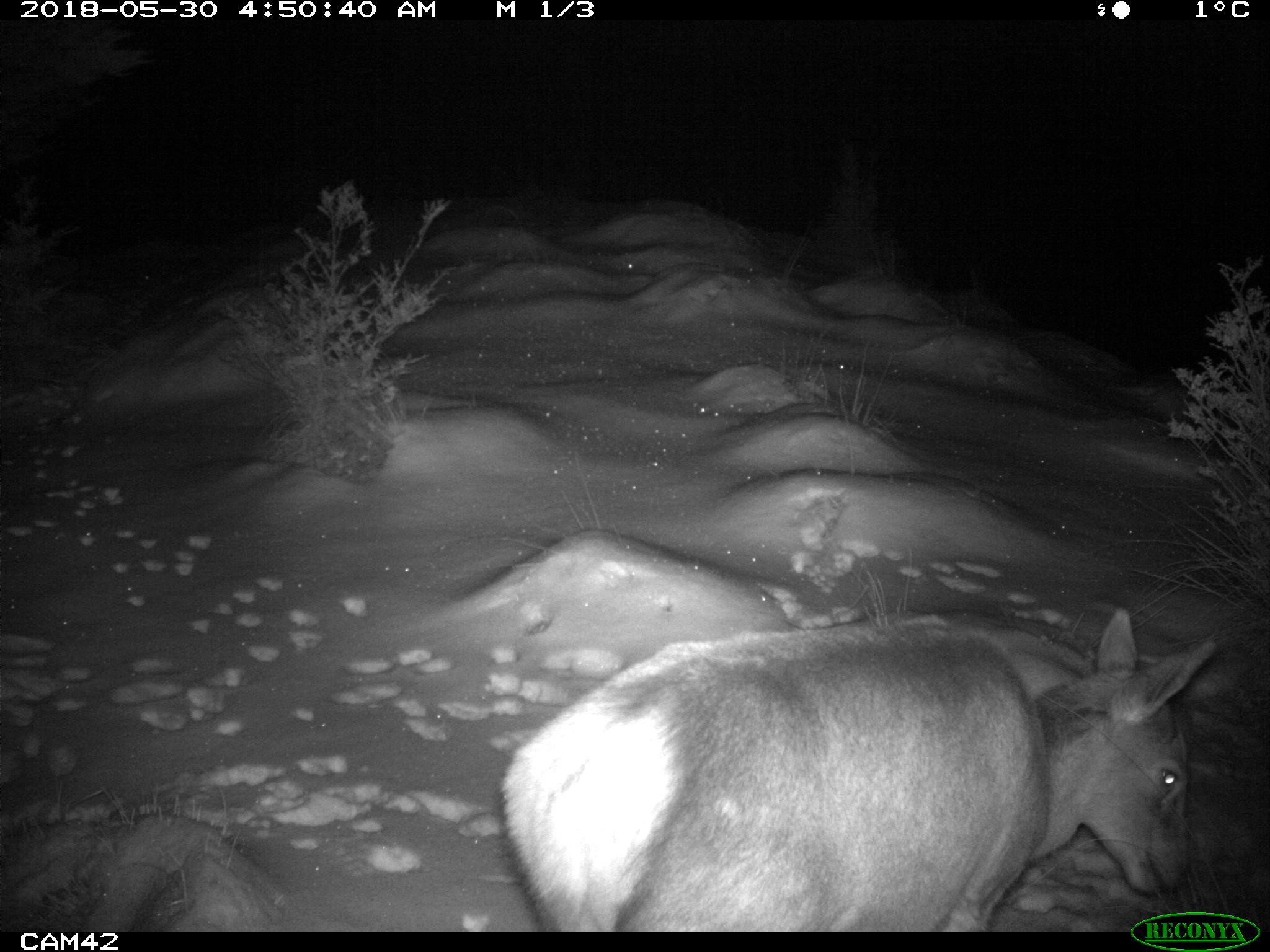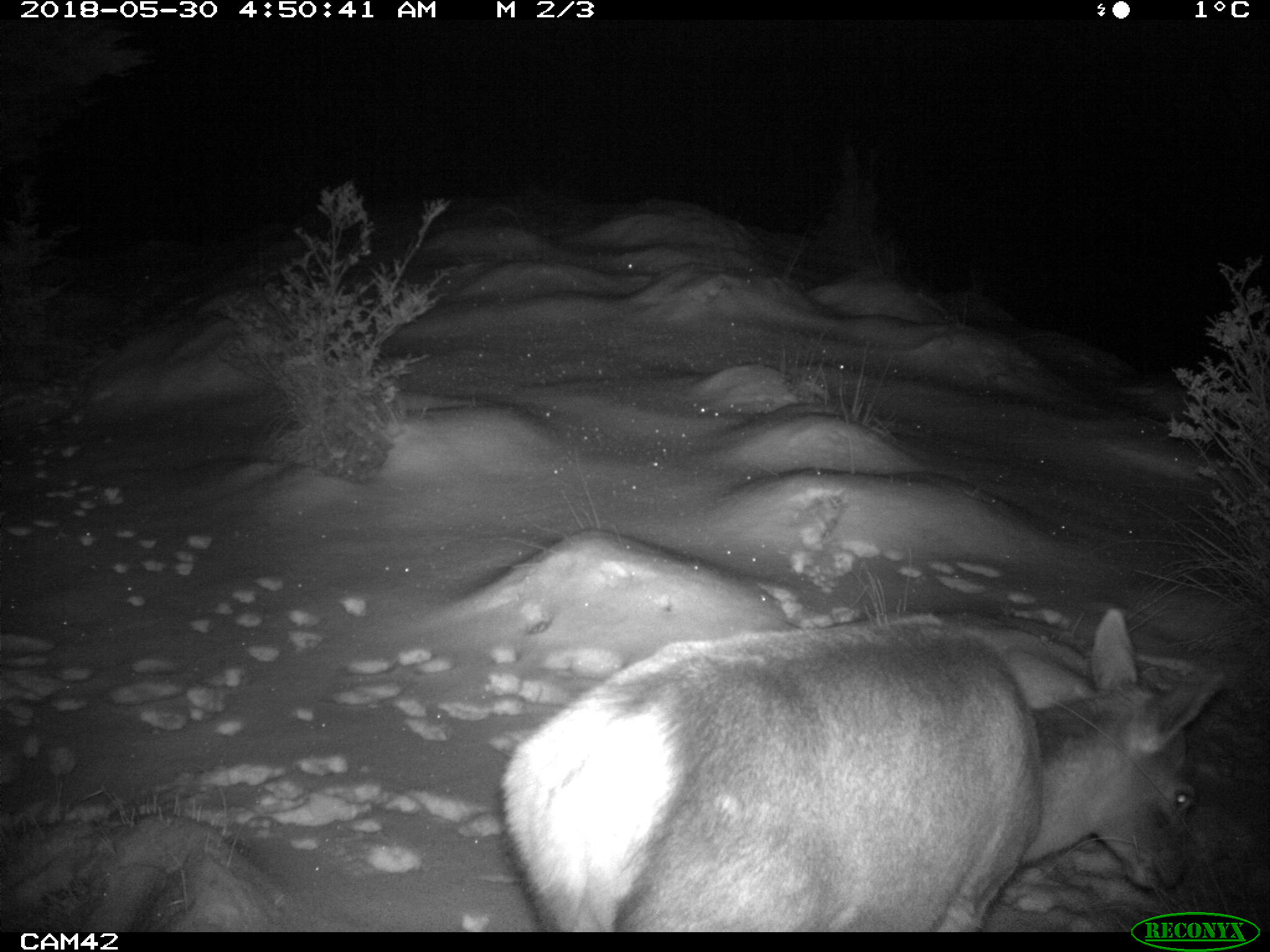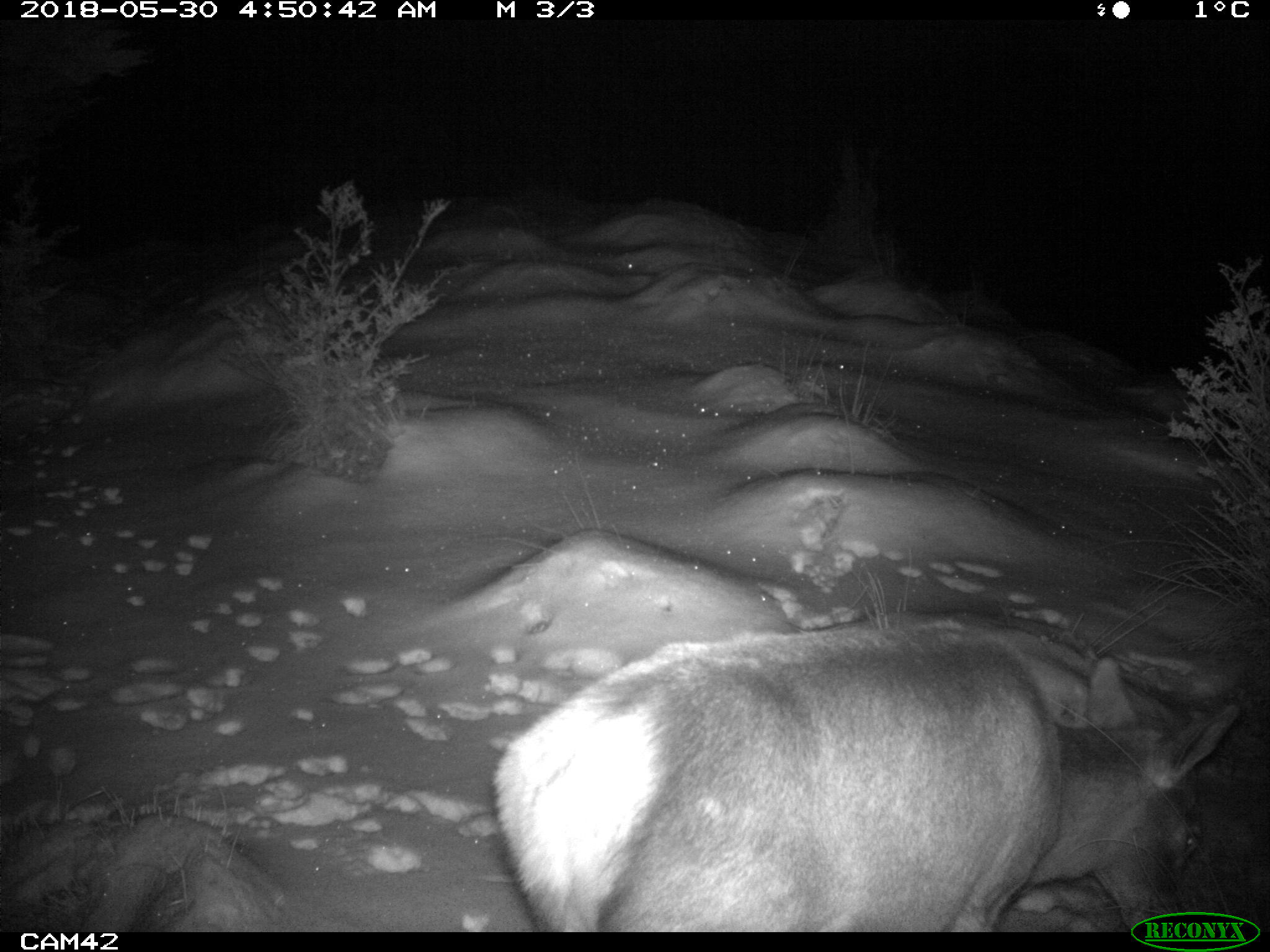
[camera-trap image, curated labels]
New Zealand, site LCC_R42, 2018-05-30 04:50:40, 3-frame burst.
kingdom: Animalia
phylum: Chordata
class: Mammalia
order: Artiodactyla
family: Cervidae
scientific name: Cervidae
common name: deer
Deer (Cervidae).